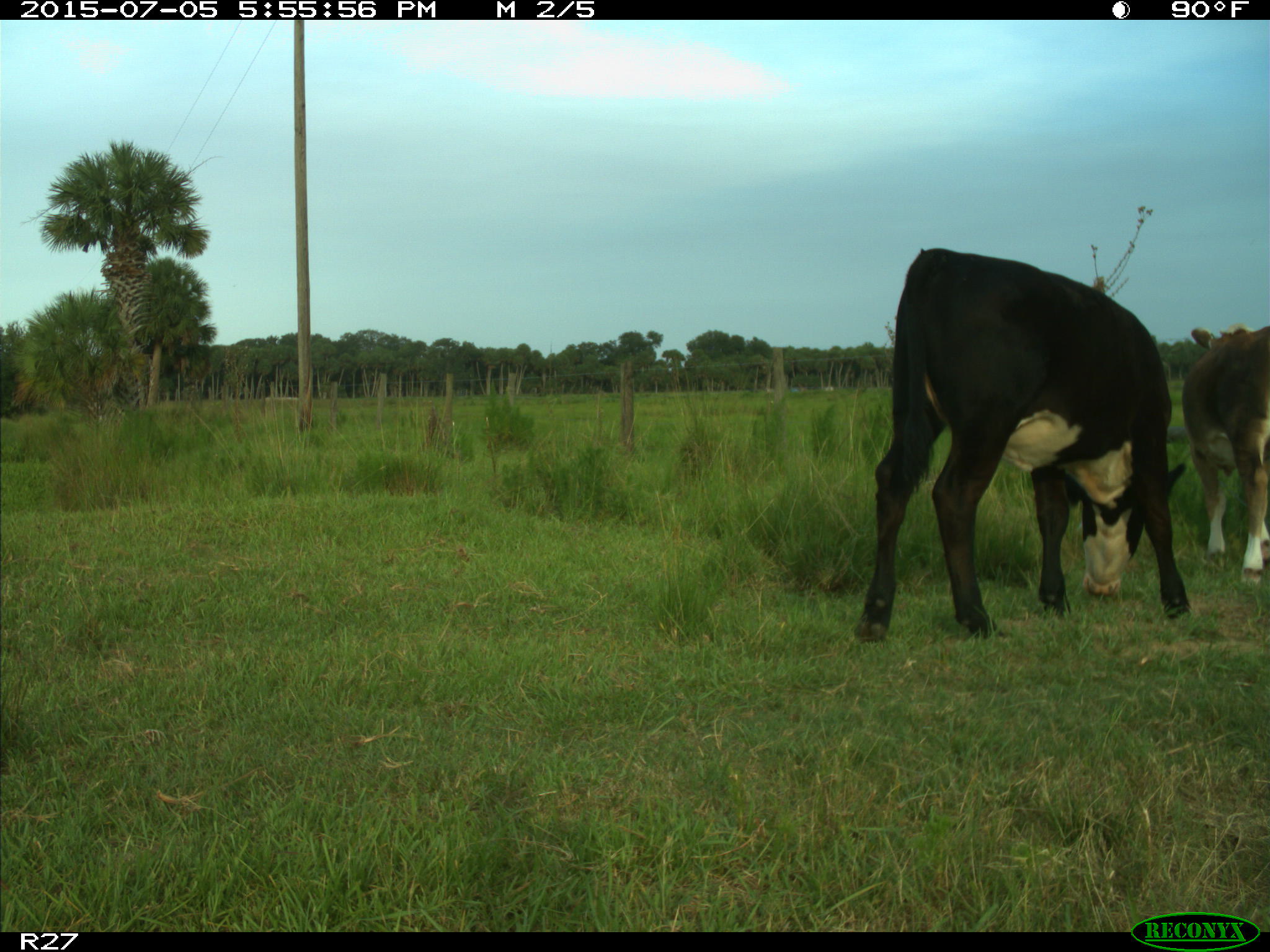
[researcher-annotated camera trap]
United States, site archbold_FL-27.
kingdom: Animalia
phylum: Chordata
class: Mammalia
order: Artiodactyla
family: Bovidae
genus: Bos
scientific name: Bos taurus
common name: domestic cow